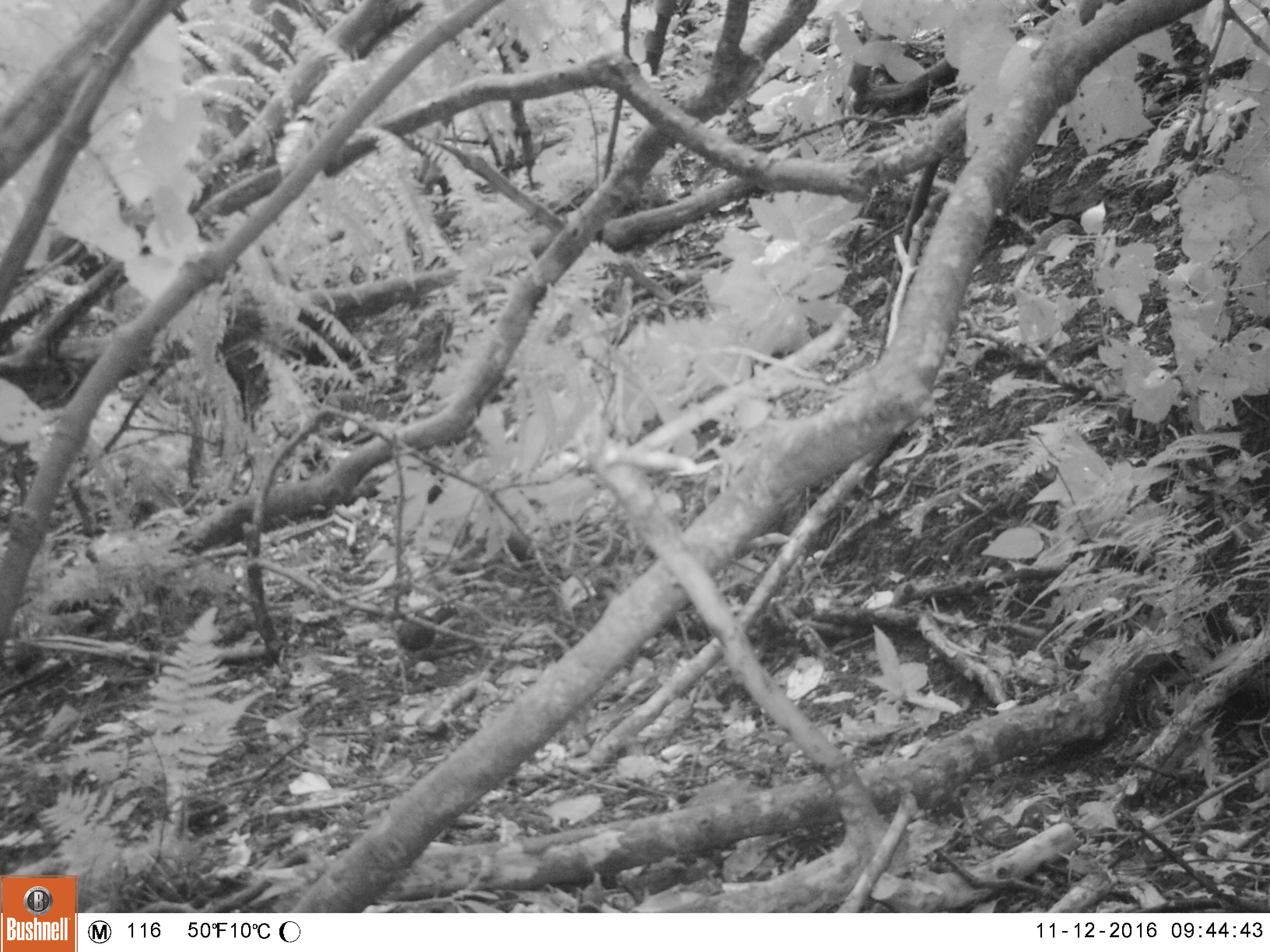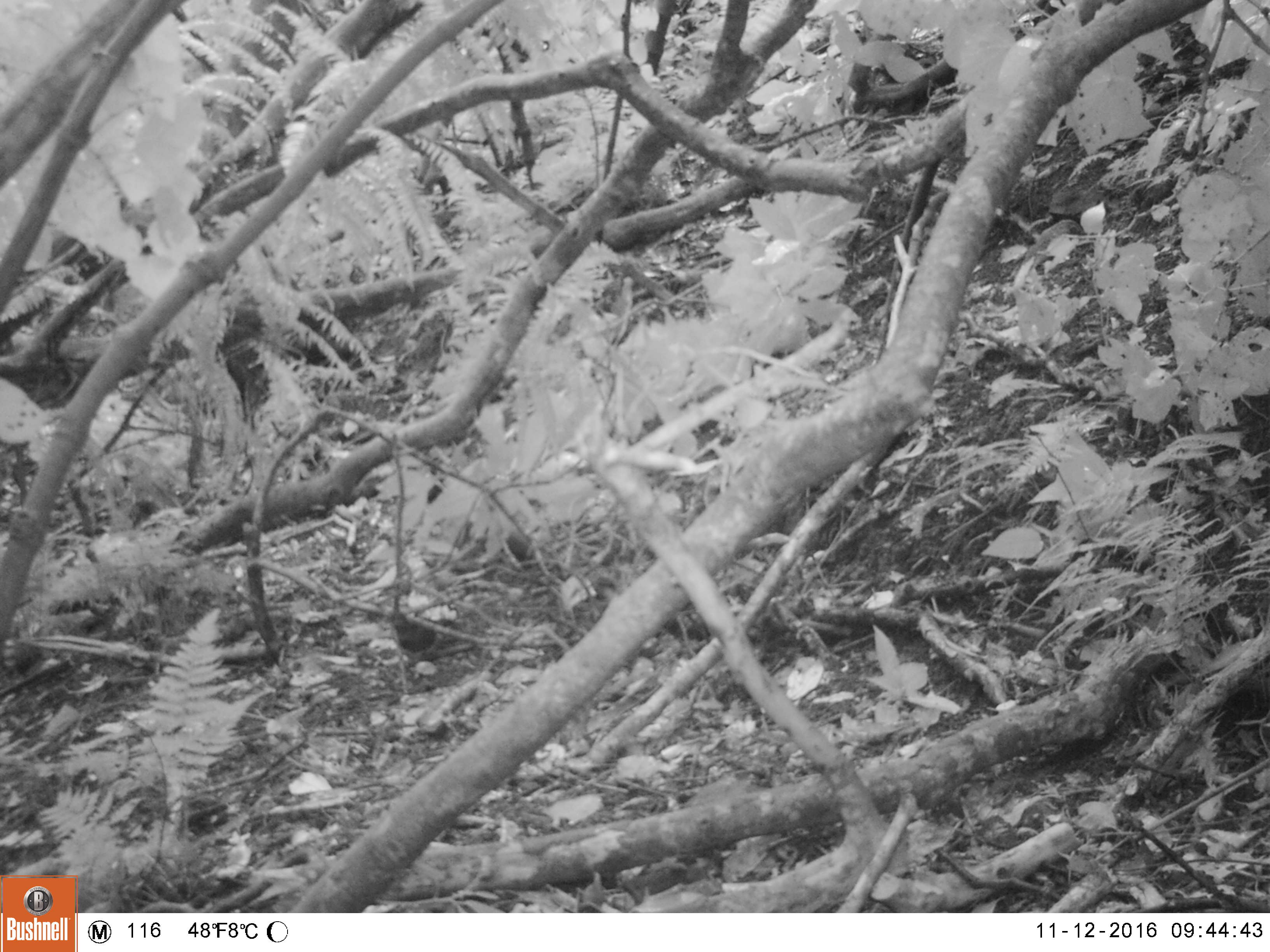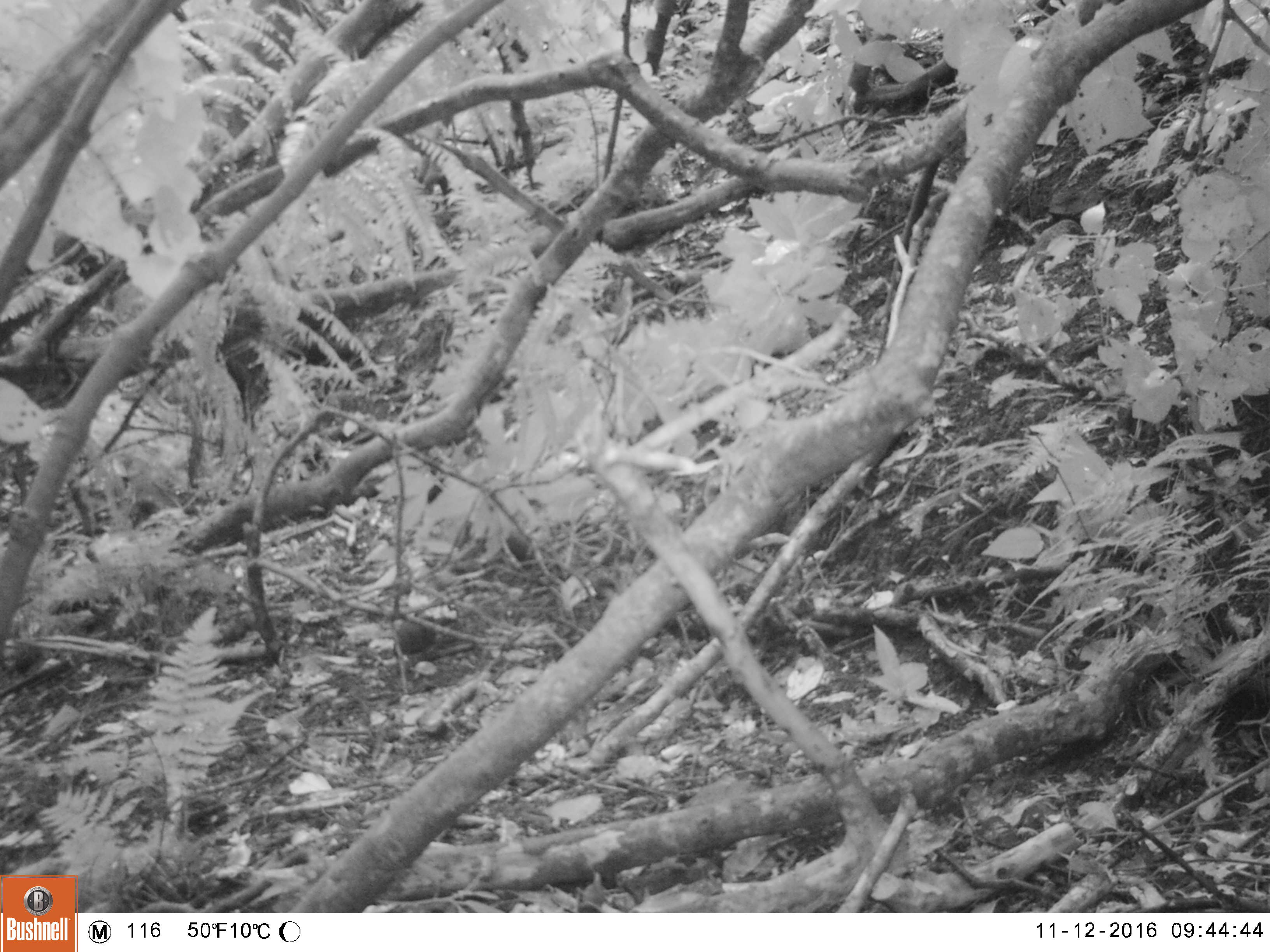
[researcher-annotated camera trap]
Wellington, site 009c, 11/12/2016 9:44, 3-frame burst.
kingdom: Animalia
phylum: Chordata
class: Aves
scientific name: Aves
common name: bird